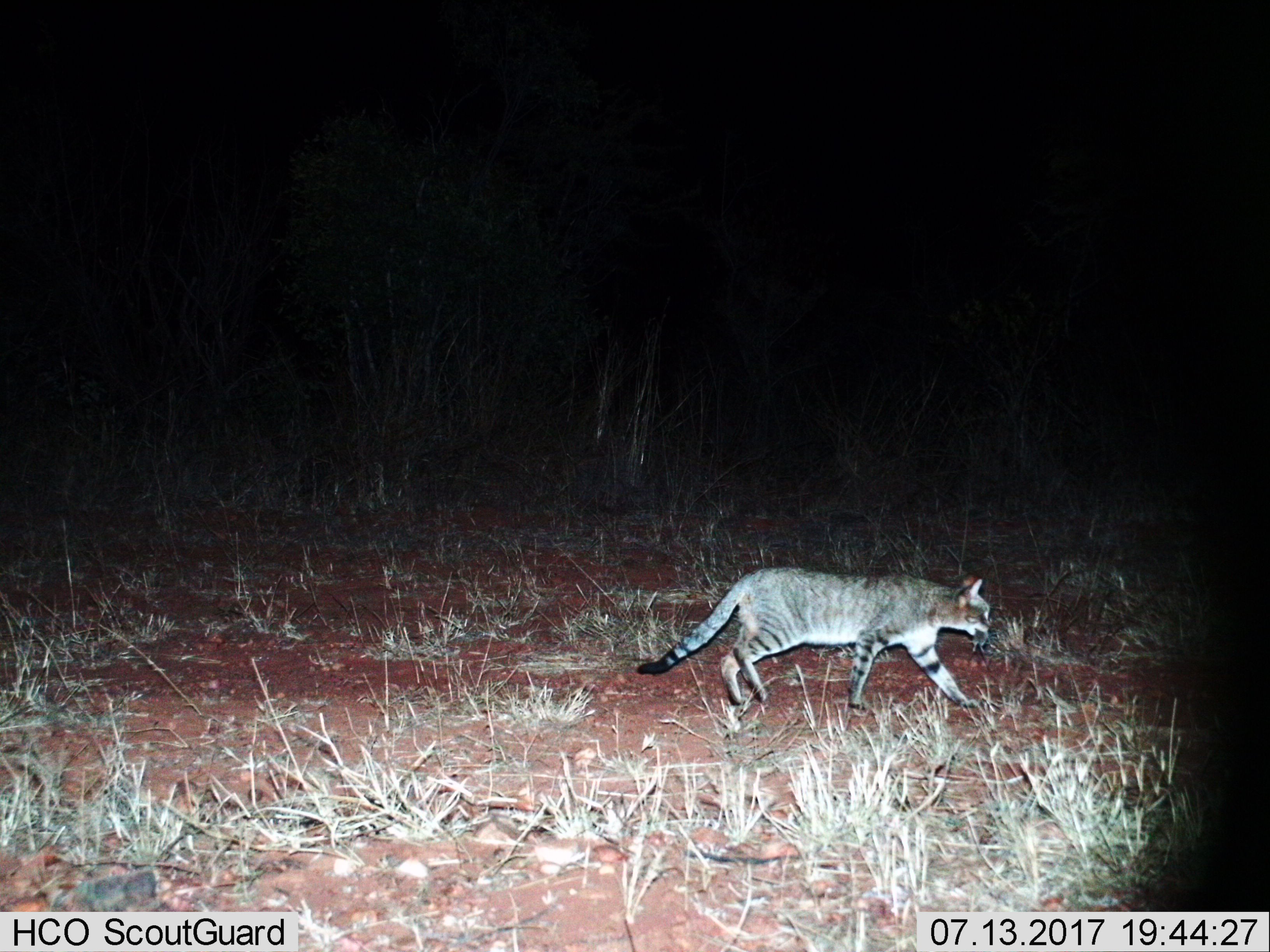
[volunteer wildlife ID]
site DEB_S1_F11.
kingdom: Animalia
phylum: Chordata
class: Mammalia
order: Carnivora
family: Felidae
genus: Felis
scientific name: Felis lybica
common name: african wild cat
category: africanwildcat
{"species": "africanwildcat (african wild cat) (Felis lybica)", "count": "1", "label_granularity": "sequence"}